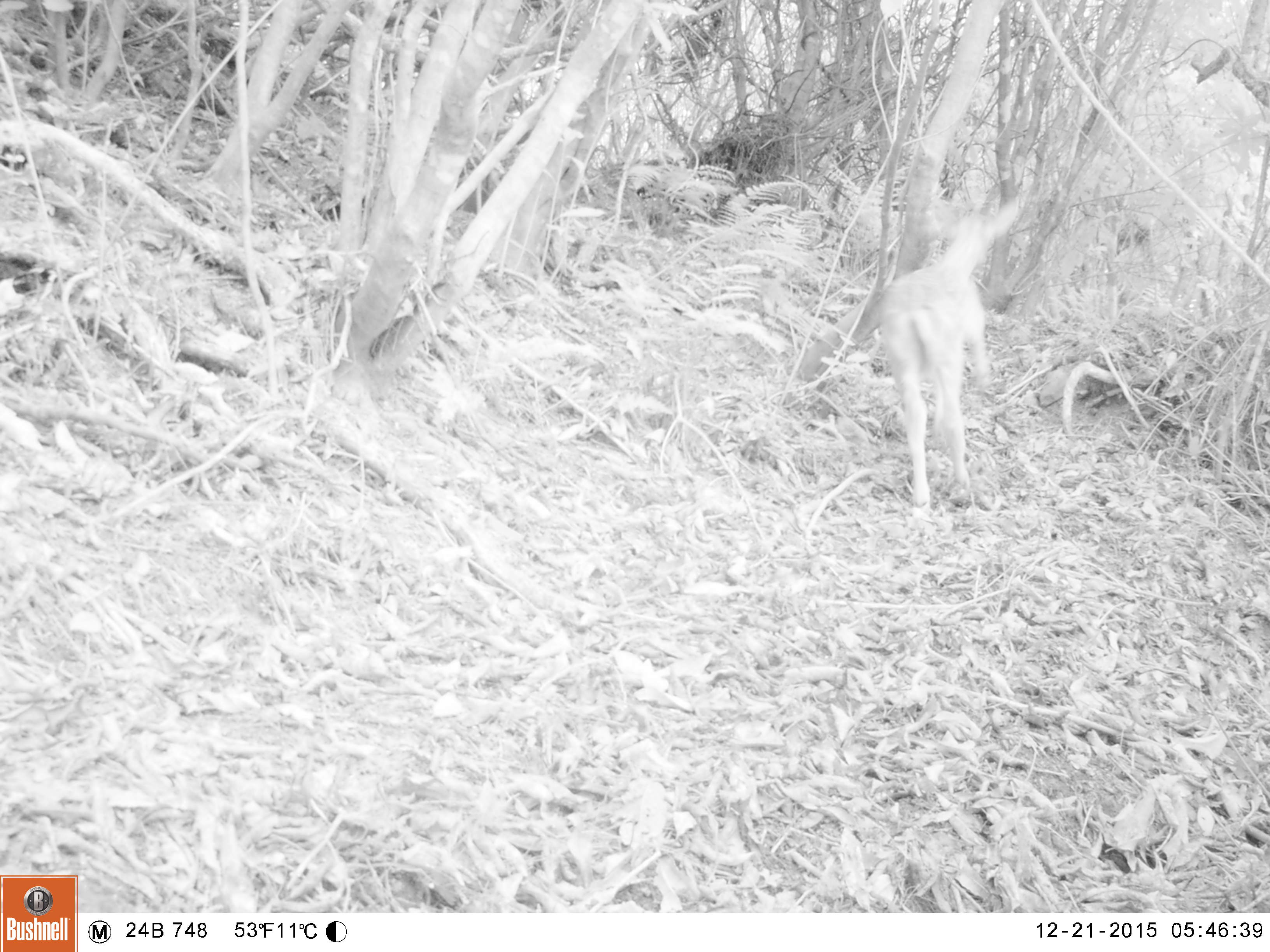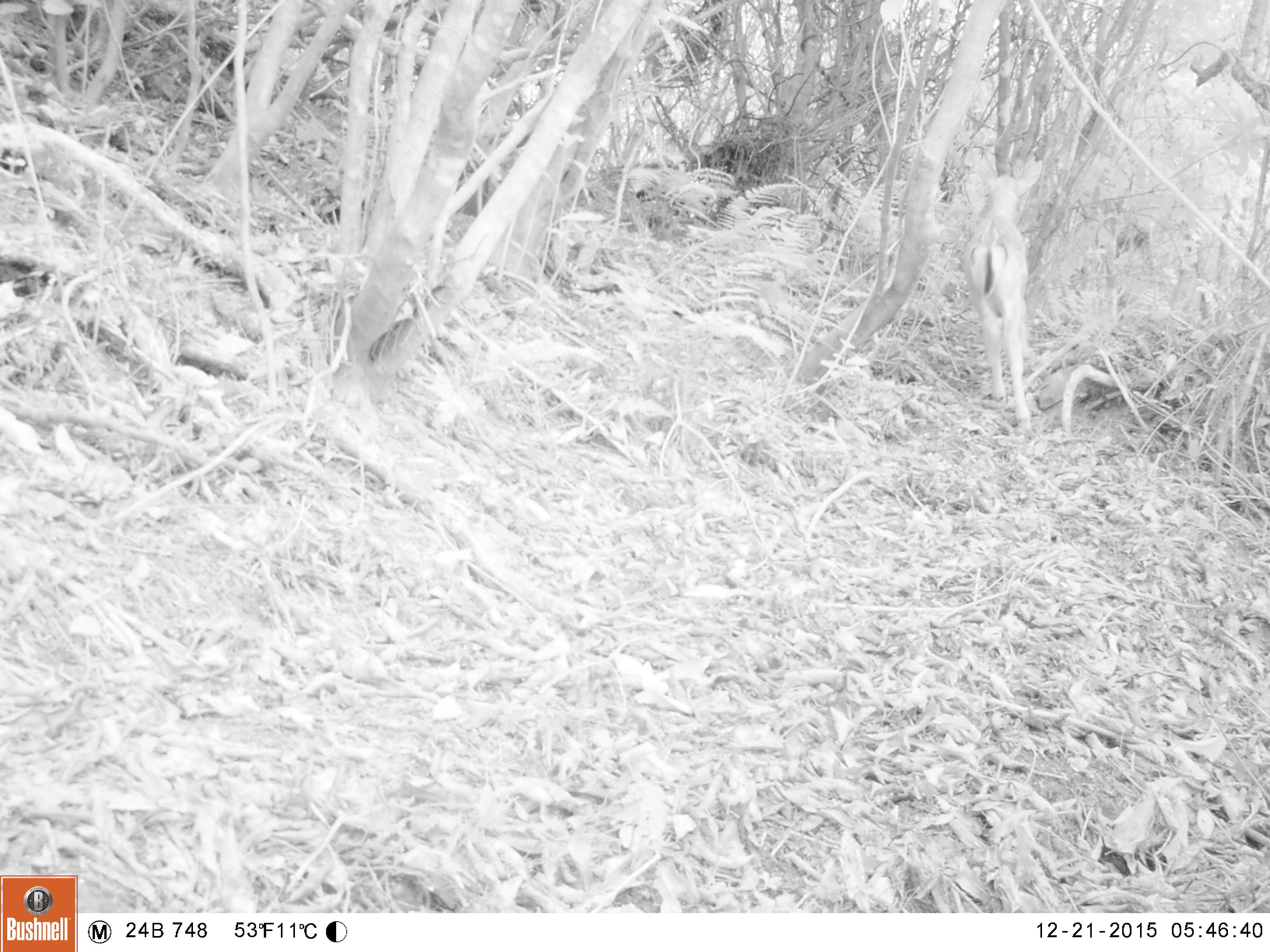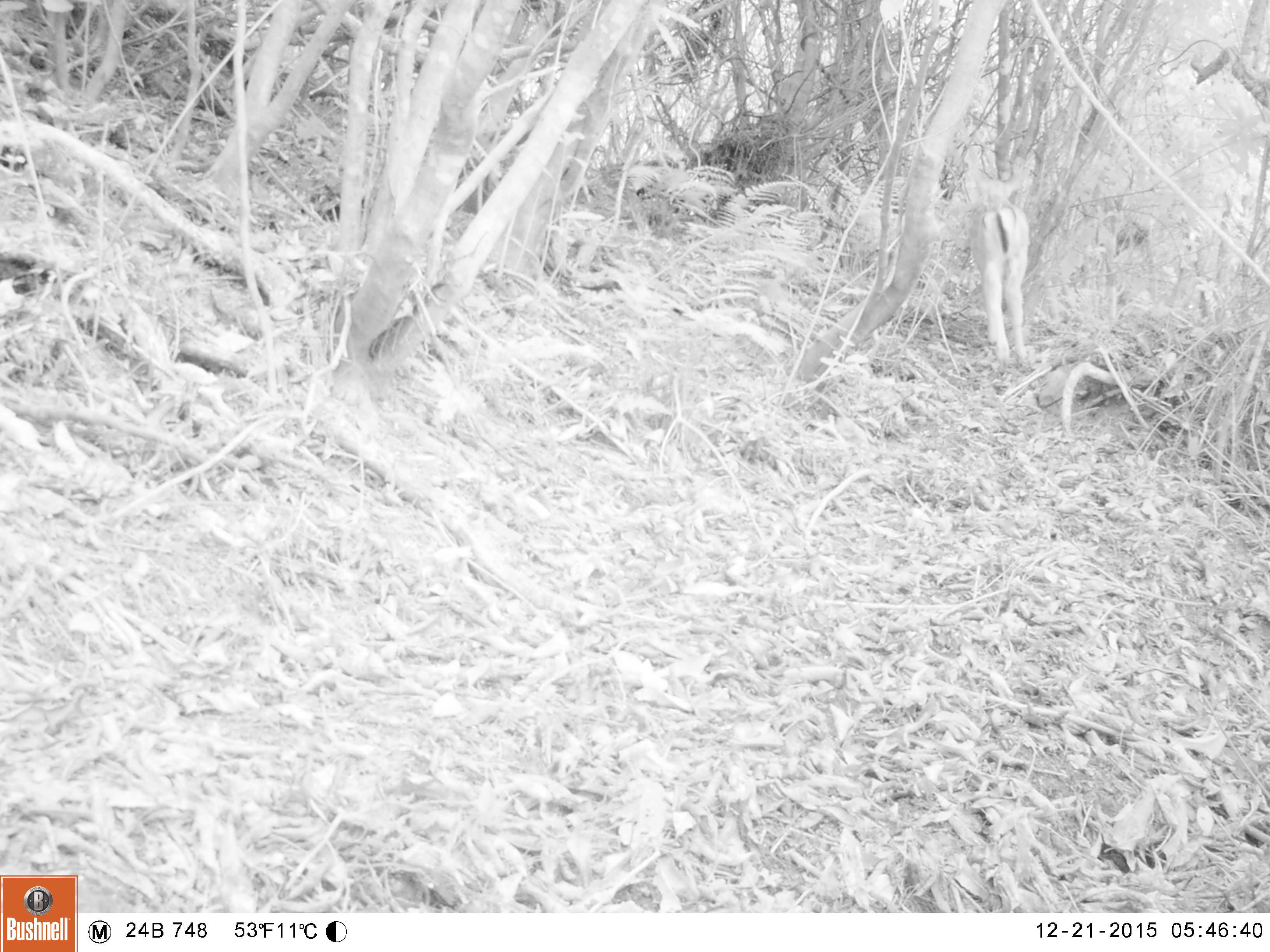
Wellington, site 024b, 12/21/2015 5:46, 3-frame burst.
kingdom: Animalia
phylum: Chordata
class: Mammalia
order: Artiodactyla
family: Cervidae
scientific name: Cervini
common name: deer